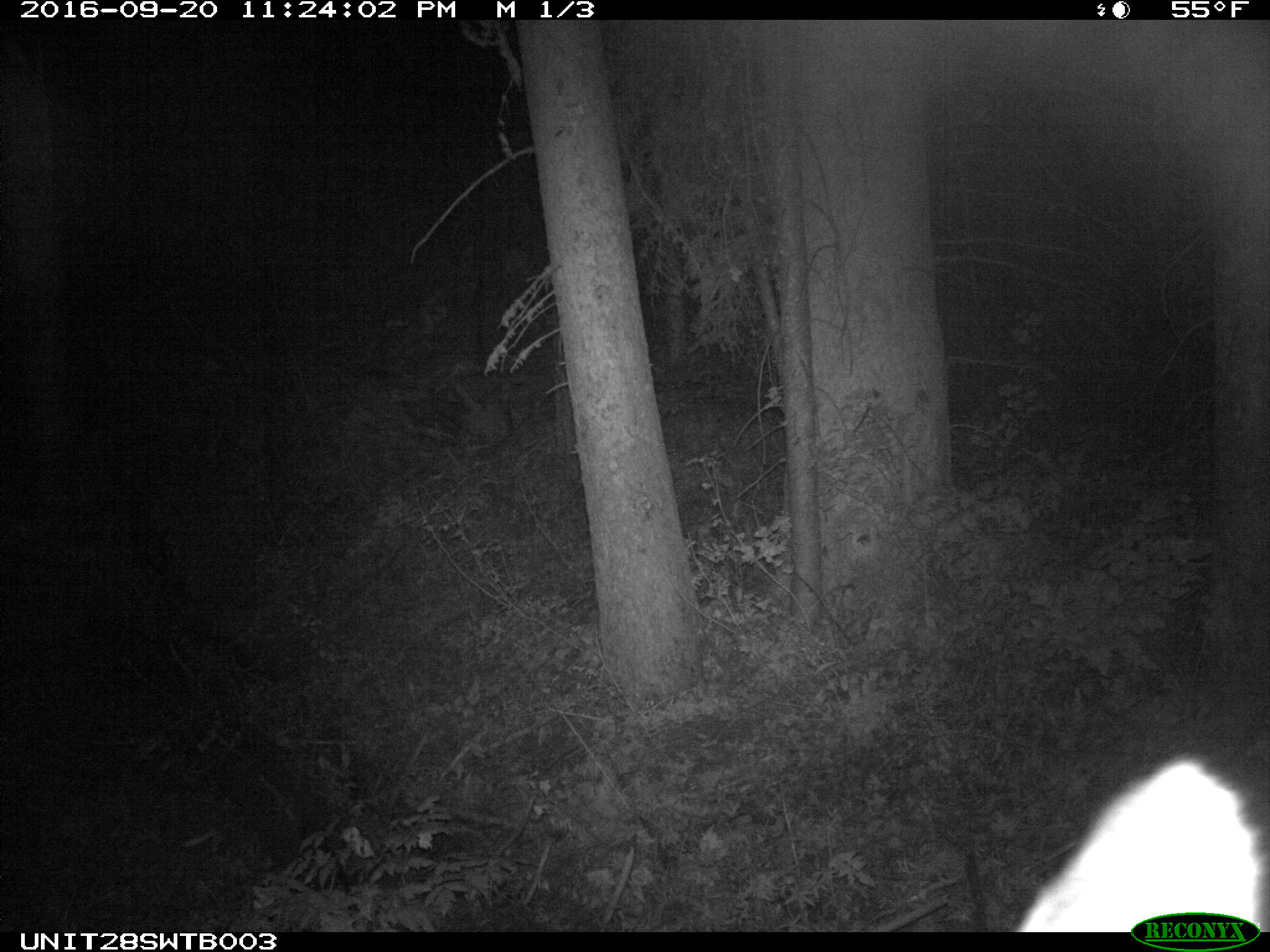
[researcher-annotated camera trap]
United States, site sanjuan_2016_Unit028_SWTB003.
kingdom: Animalia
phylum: Chordata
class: Mammalia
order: Artiodactyla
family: Cervidae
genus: Cervus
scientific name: Cervus elaphus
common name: red deer